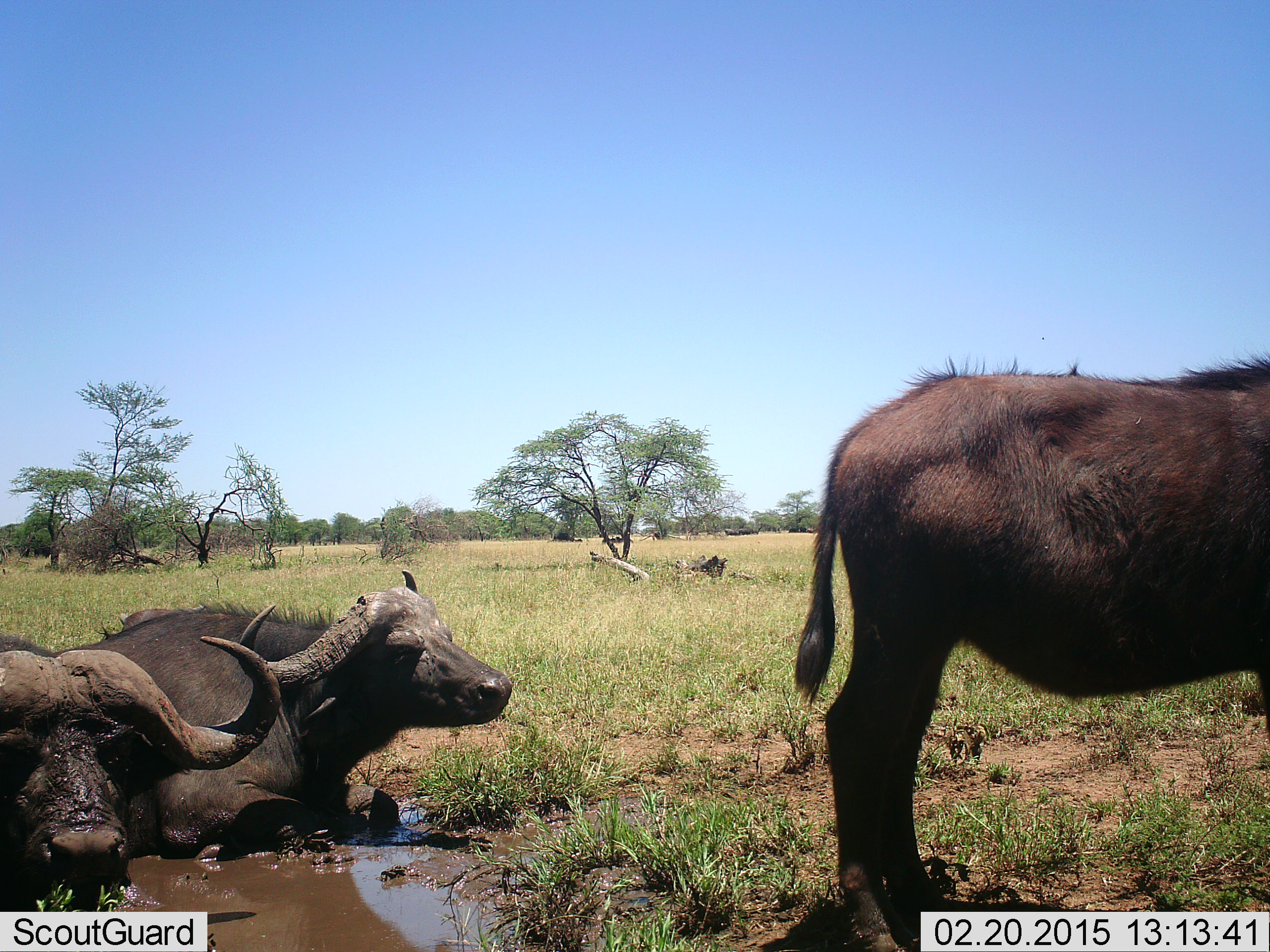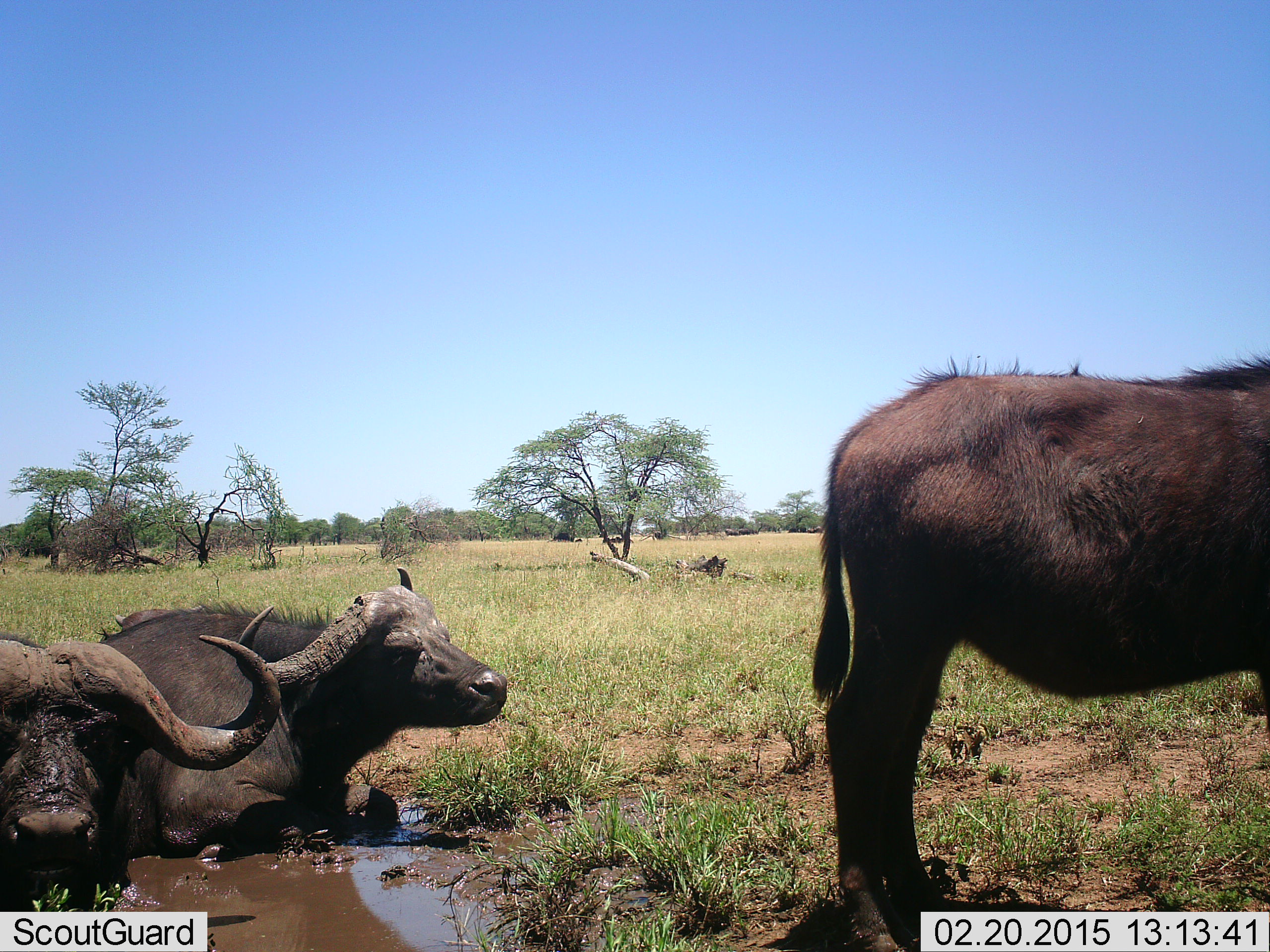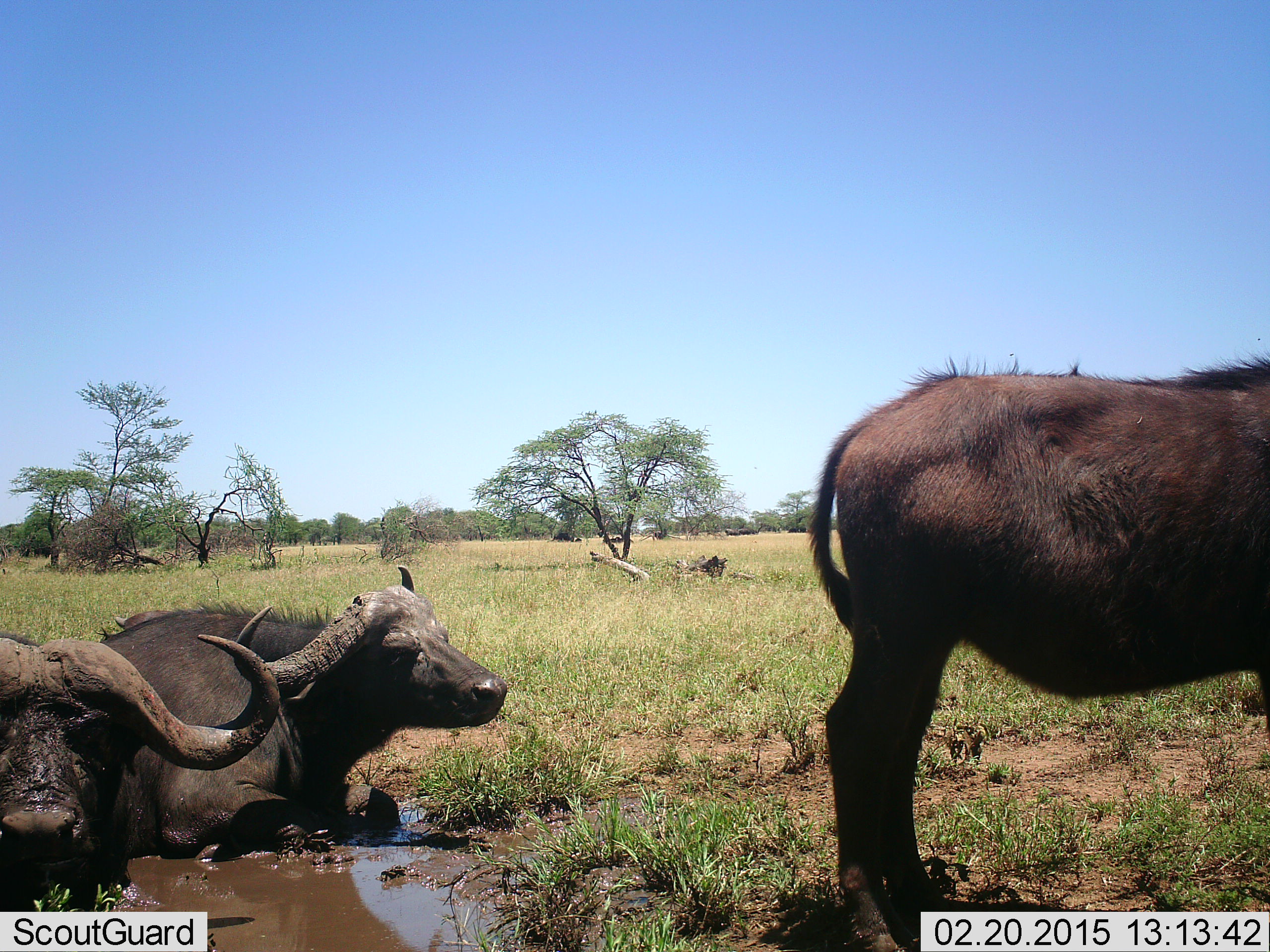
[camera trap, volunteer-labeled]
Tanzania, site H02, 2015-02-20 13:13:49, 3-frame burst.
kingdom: Animalia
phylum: Chordata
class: Mammalia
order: Artiodactyla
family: Bovidae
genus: Syncerus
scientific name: Syncerus caffer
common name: cape buffalo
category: buffalo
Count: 3.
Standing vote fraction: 60%.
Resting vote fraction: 90%.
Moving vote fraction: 0%.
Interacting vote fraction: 0%.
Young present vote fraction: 10%.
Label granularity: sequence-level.